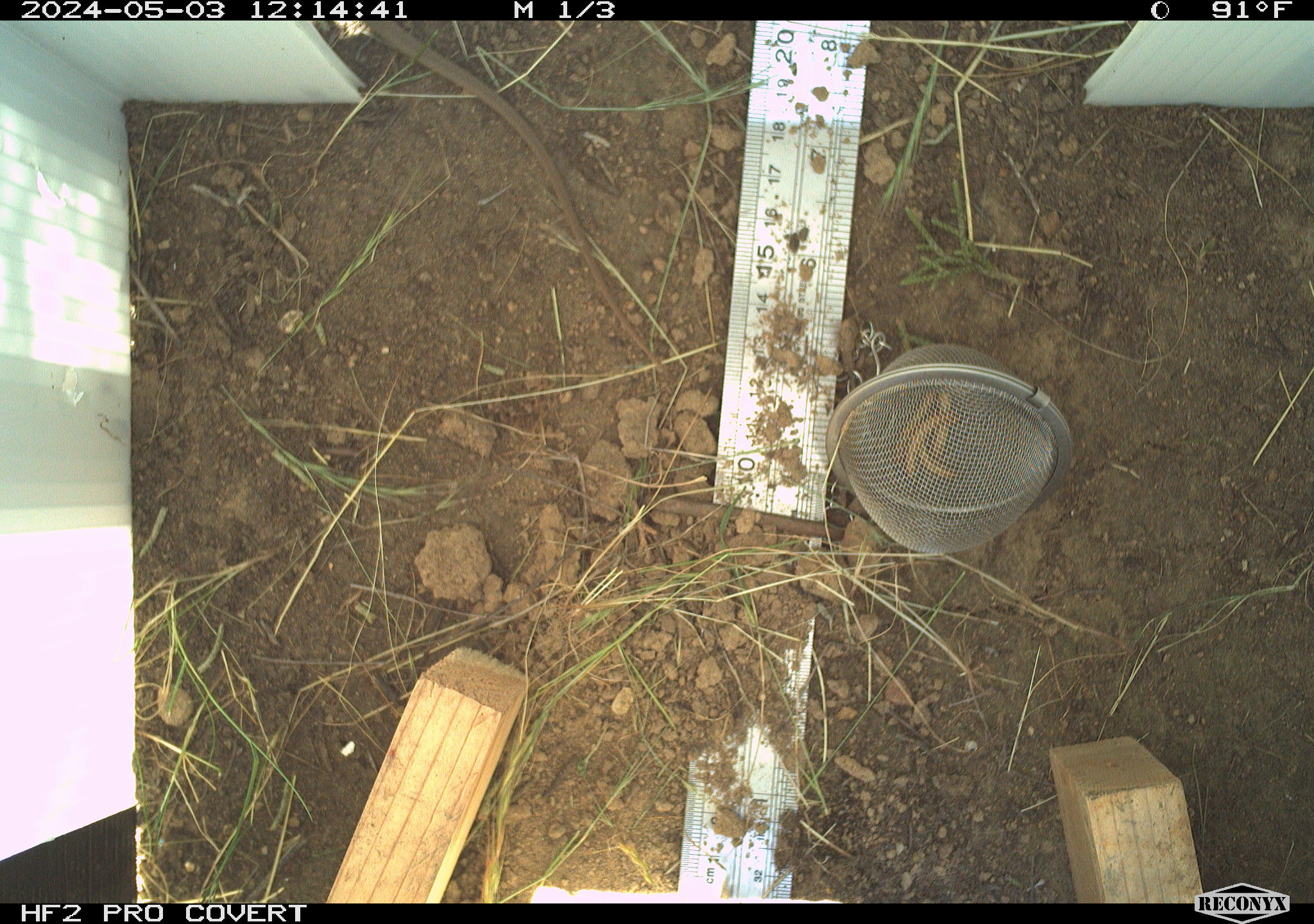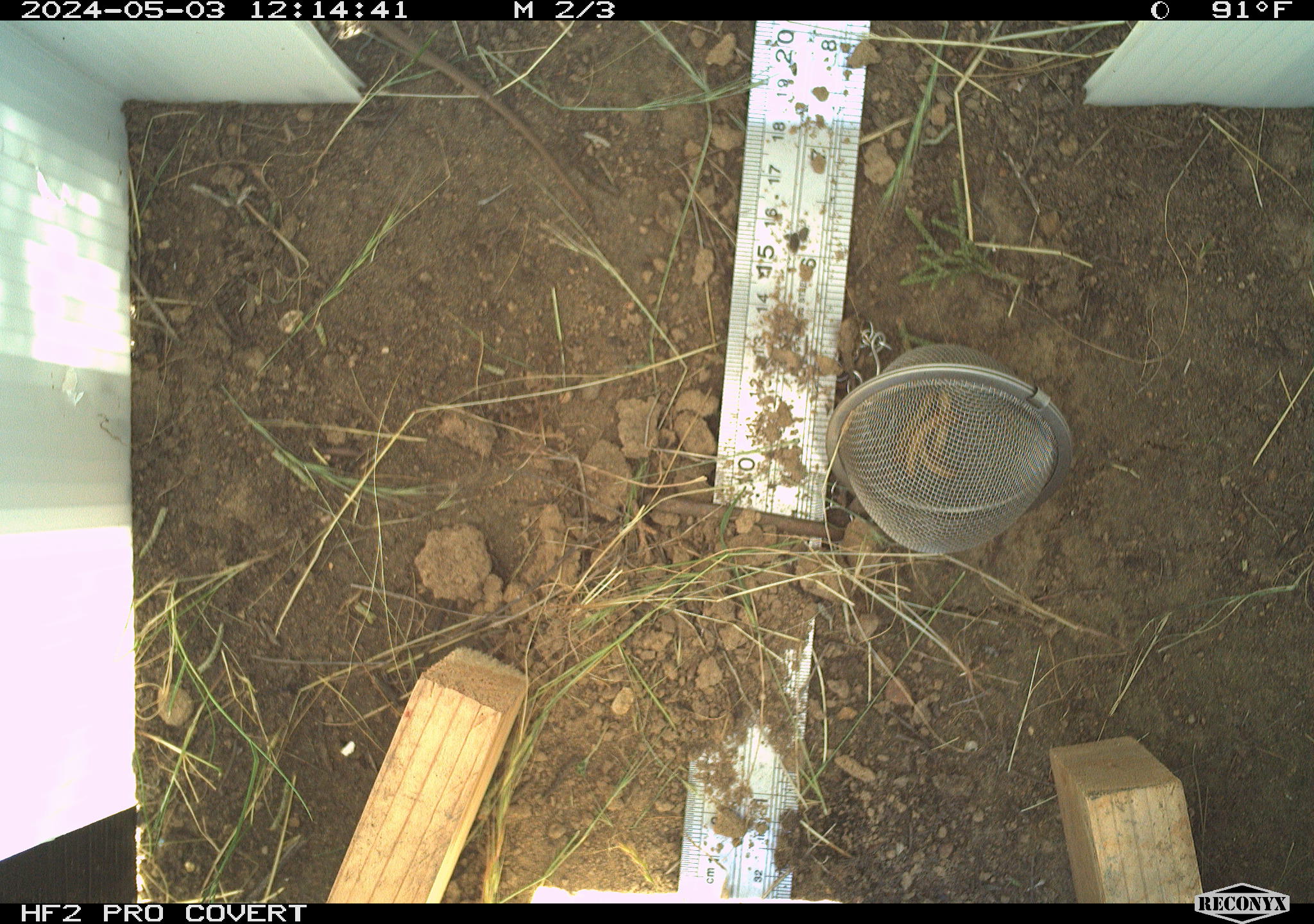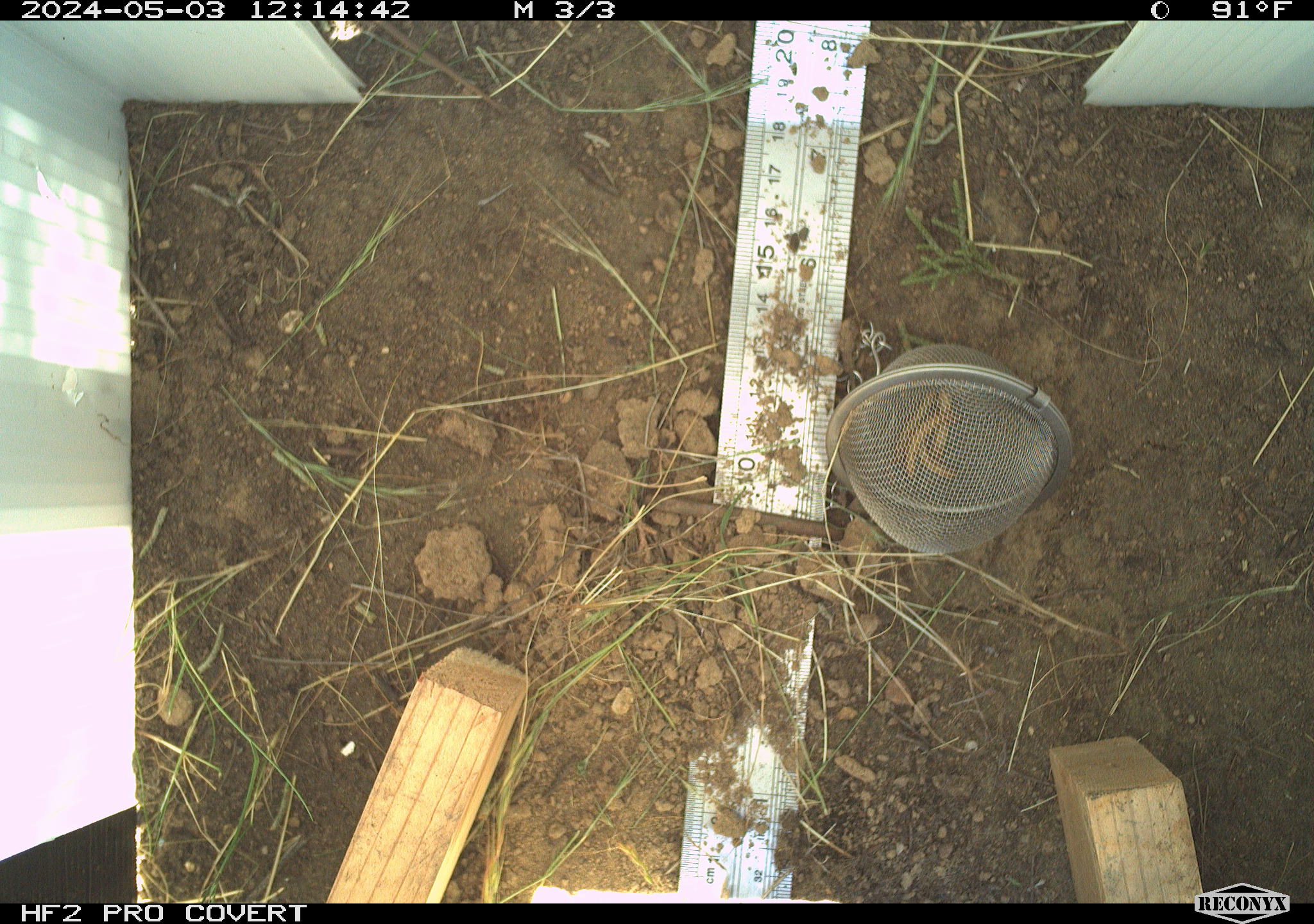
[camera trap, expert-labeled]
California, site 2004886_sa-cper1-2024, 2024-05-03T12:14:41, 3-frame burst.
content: unidentified animal